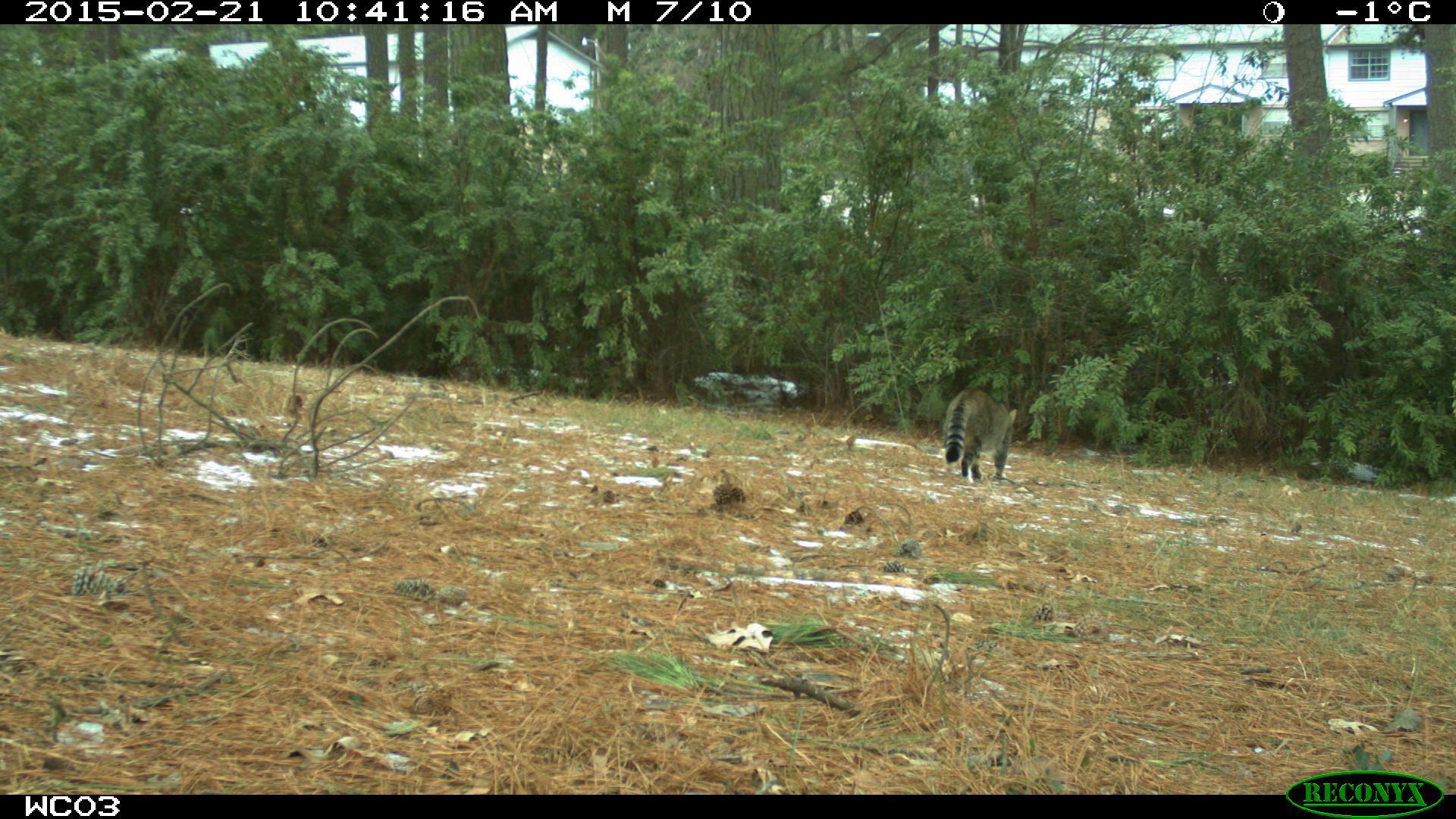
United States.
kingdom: Animalia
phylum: Chordata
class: Mammalia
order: Carnivora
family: Felidae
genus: Felis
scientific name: Felis catus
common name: domestic cat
Domestic Cat (Felis catus).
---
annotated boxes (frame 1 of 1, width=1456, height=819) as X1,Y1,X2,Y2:
Domestic Cat: 925,370,1038,497